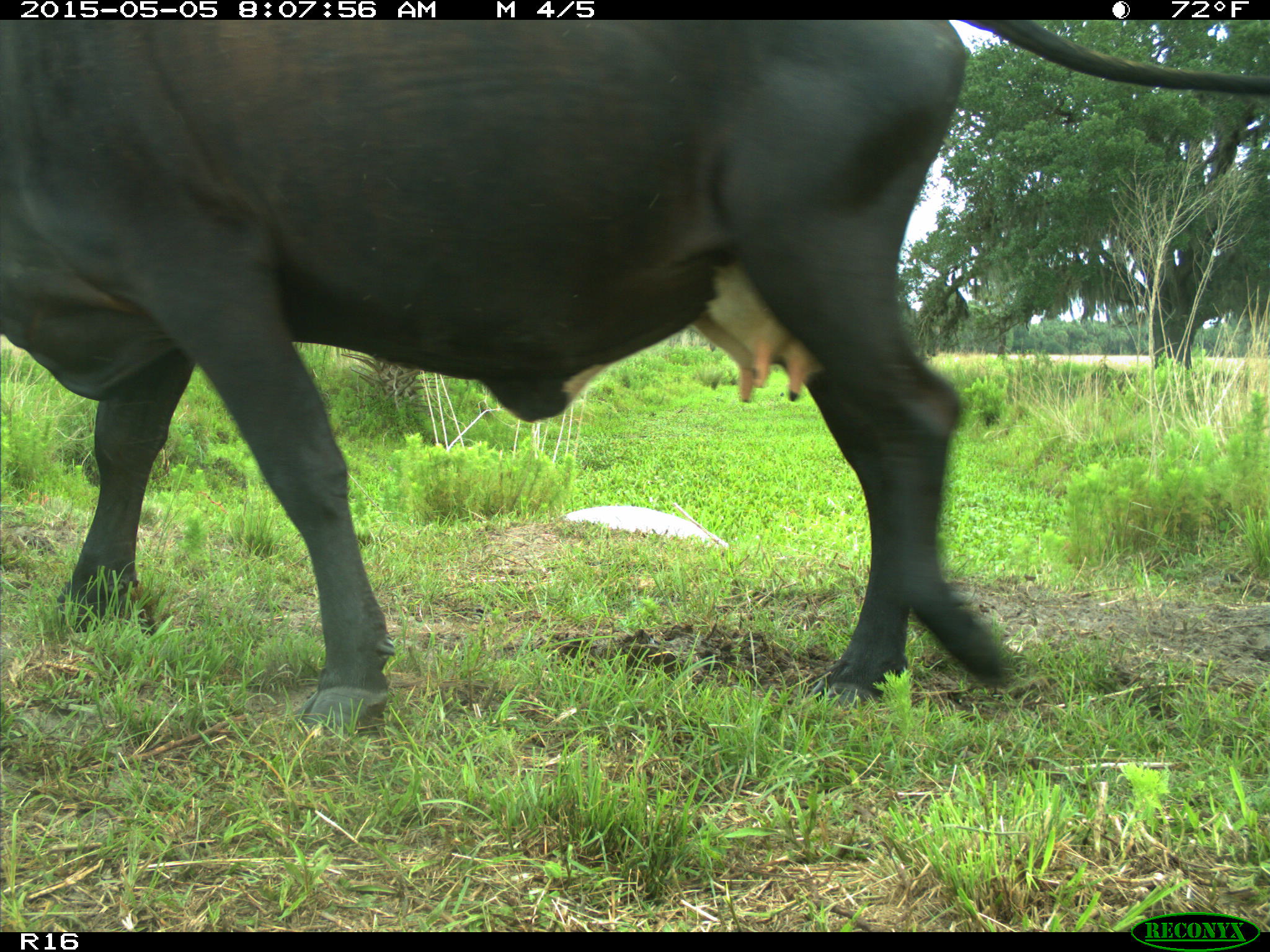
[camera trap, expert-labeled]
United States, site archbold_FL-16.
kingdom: Animalia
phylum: Chordata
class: Mammalia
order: Artiodactyla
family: Bovidae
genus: Bos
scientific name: Bos taurus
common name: domestic cow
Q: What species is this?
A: Bos taurus (domestic cow).